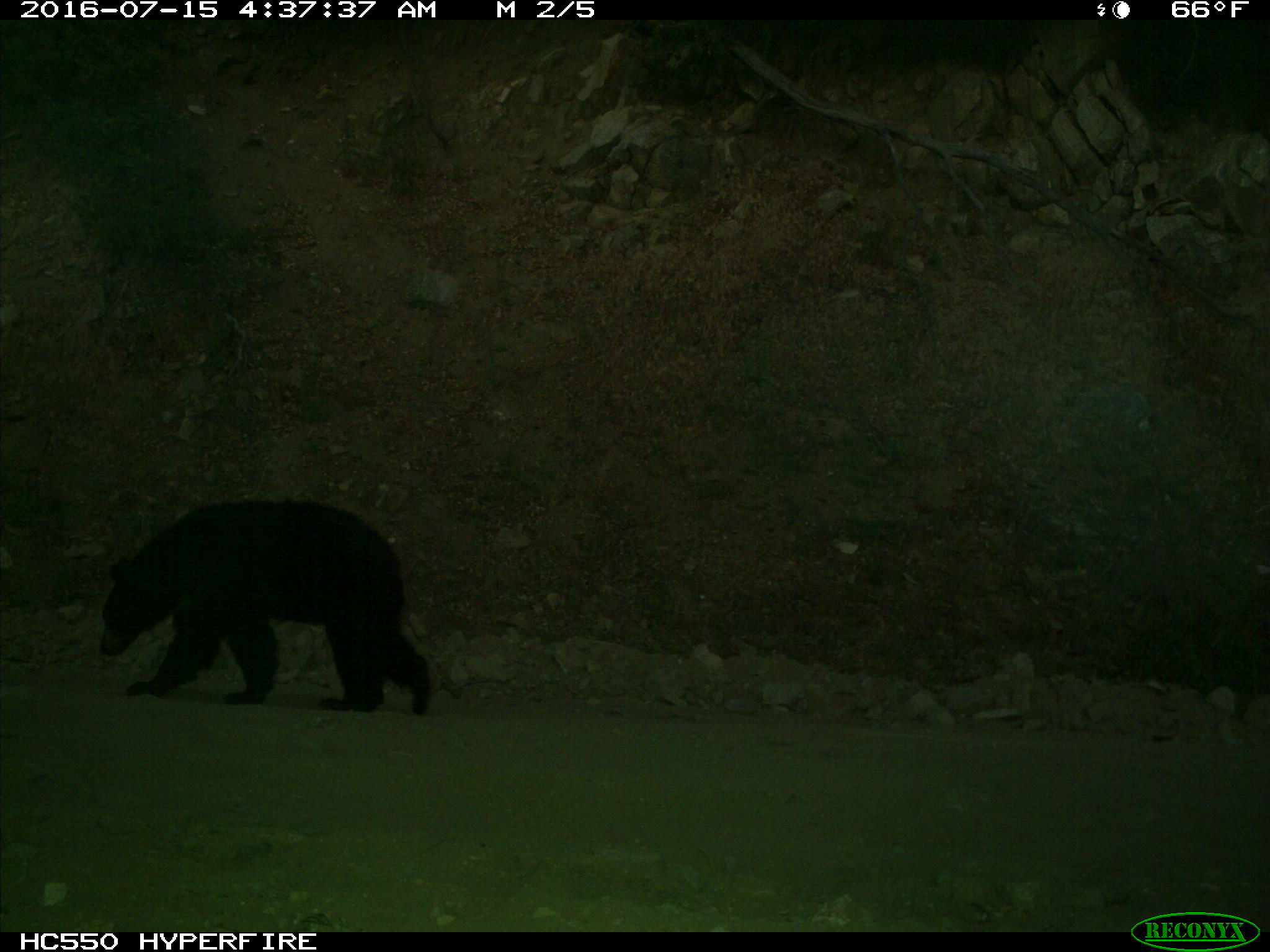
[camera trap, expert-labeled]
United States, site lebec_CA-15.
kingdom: Animalia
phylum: Chordata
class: Mammalia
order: Carnivora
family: Ursidae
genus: Ursus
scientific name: Ursus americanus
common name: american black bear